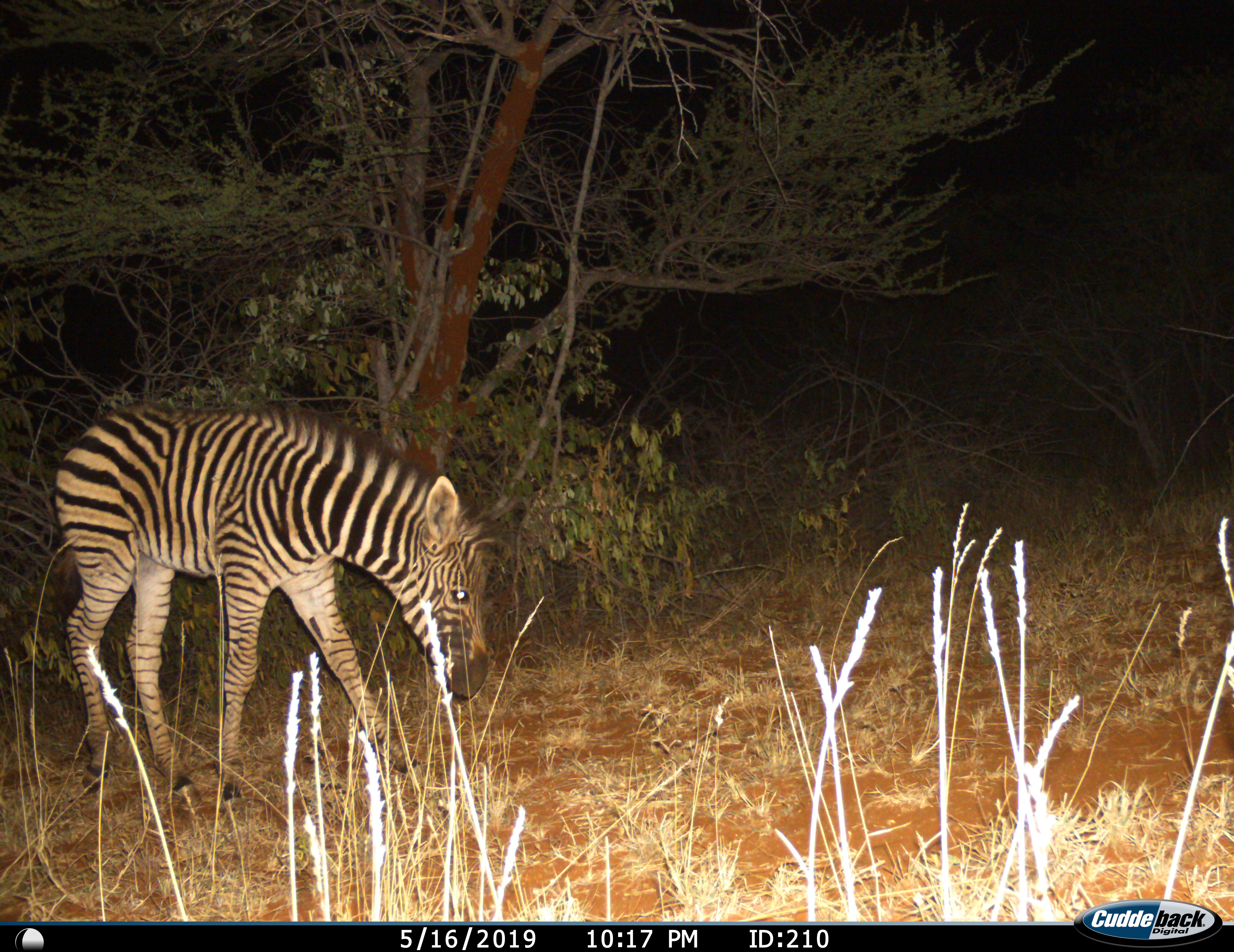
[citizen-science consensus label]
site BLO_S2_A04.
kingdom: Animalia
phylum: Chordata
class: Mammalia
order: Perissodactyla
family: Equidae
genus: Equus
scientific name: Equus quagga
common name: plains zebra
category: zebraplains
Zebraplains (plains zebra) (Equus quagga), count 1. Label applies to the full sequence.